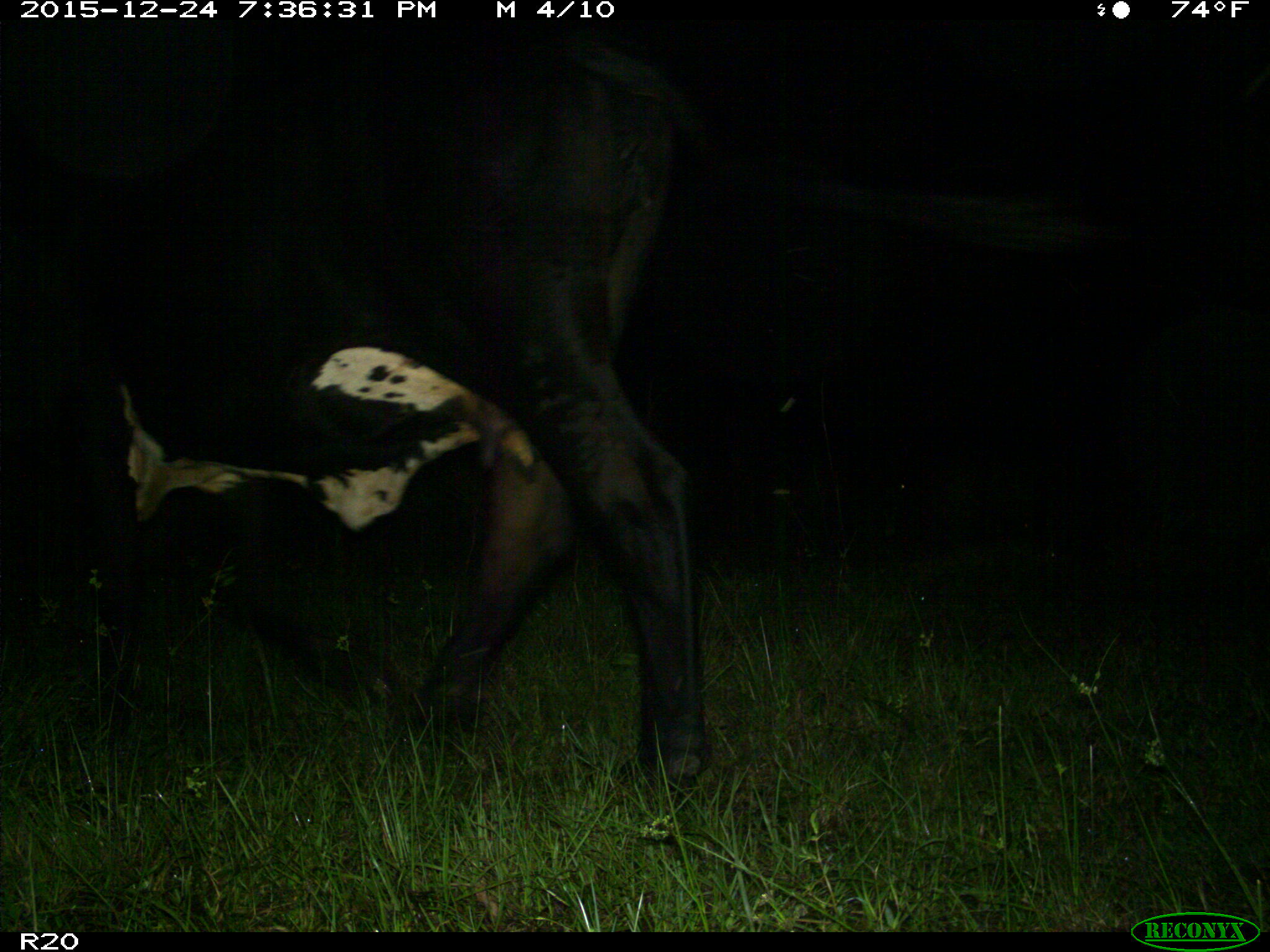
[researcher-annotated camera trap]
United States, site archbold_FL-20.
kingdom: Animalia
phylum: Chordata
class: Mammalia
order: Artiodactyla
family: Bovidae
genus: Bos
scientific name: Bos taurus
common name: domestic cow